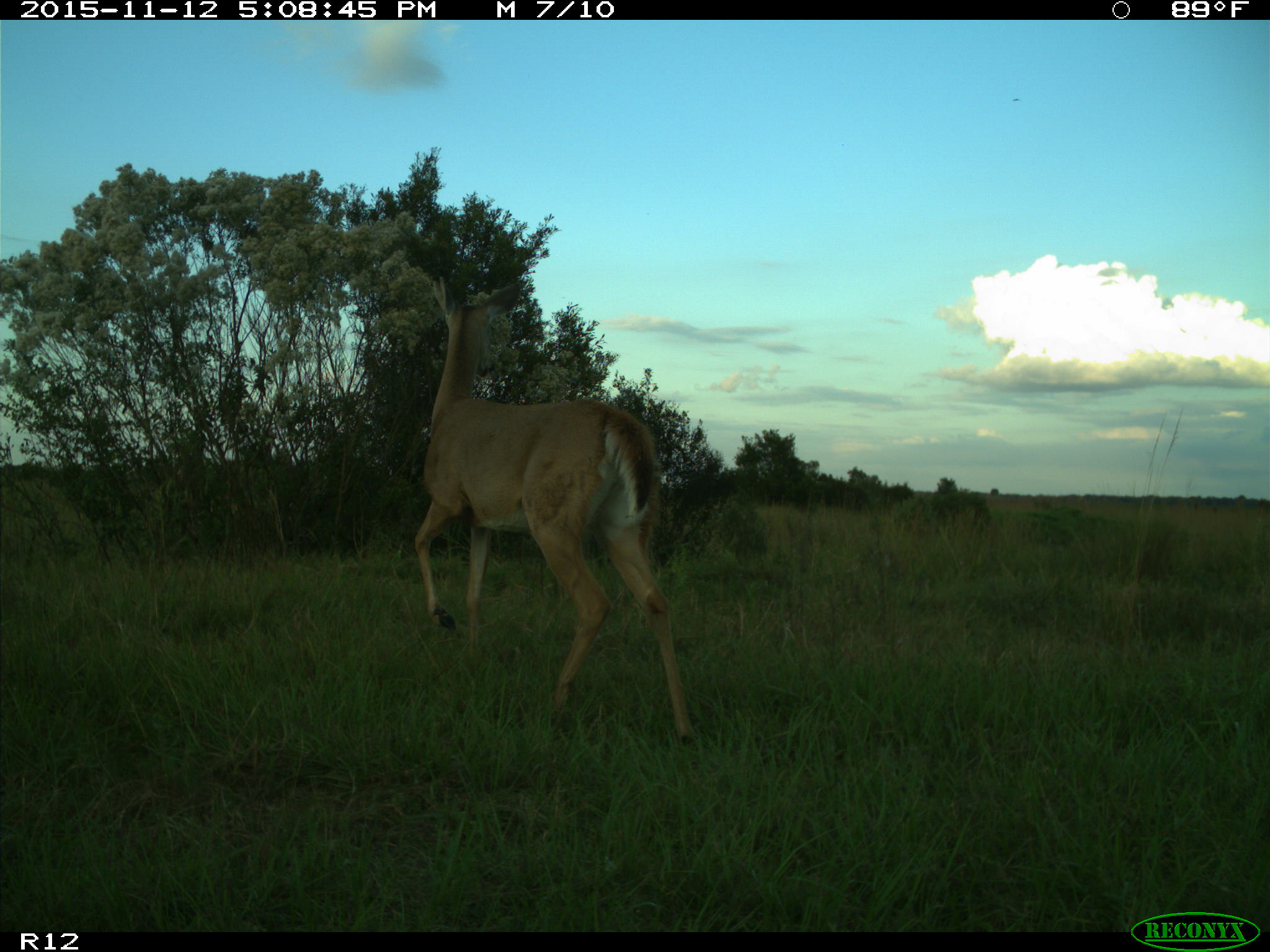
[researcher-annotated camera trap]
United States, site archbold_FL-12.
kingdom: Animalia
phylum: Chordata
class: Mammalia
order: Artiodactyla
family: Cervidae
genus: Odocoileus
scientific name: Odocoileus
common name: deer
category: unidentified deer